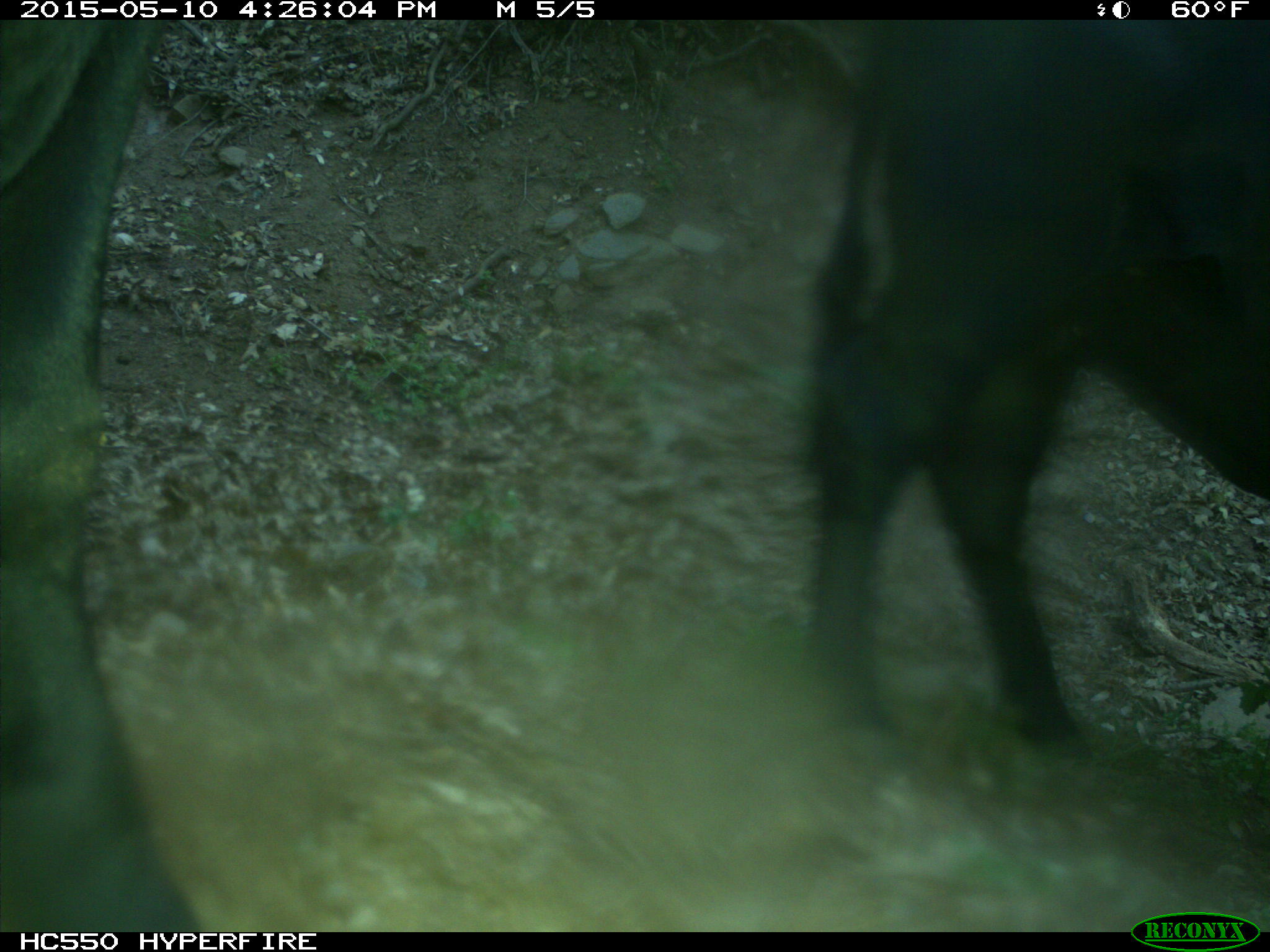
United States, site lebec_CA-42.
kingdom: Animalia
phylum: Chordata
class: Mammalia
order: Artiodactyla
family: Bovidae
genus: Bos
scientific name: Bos taurus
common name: domestic cow